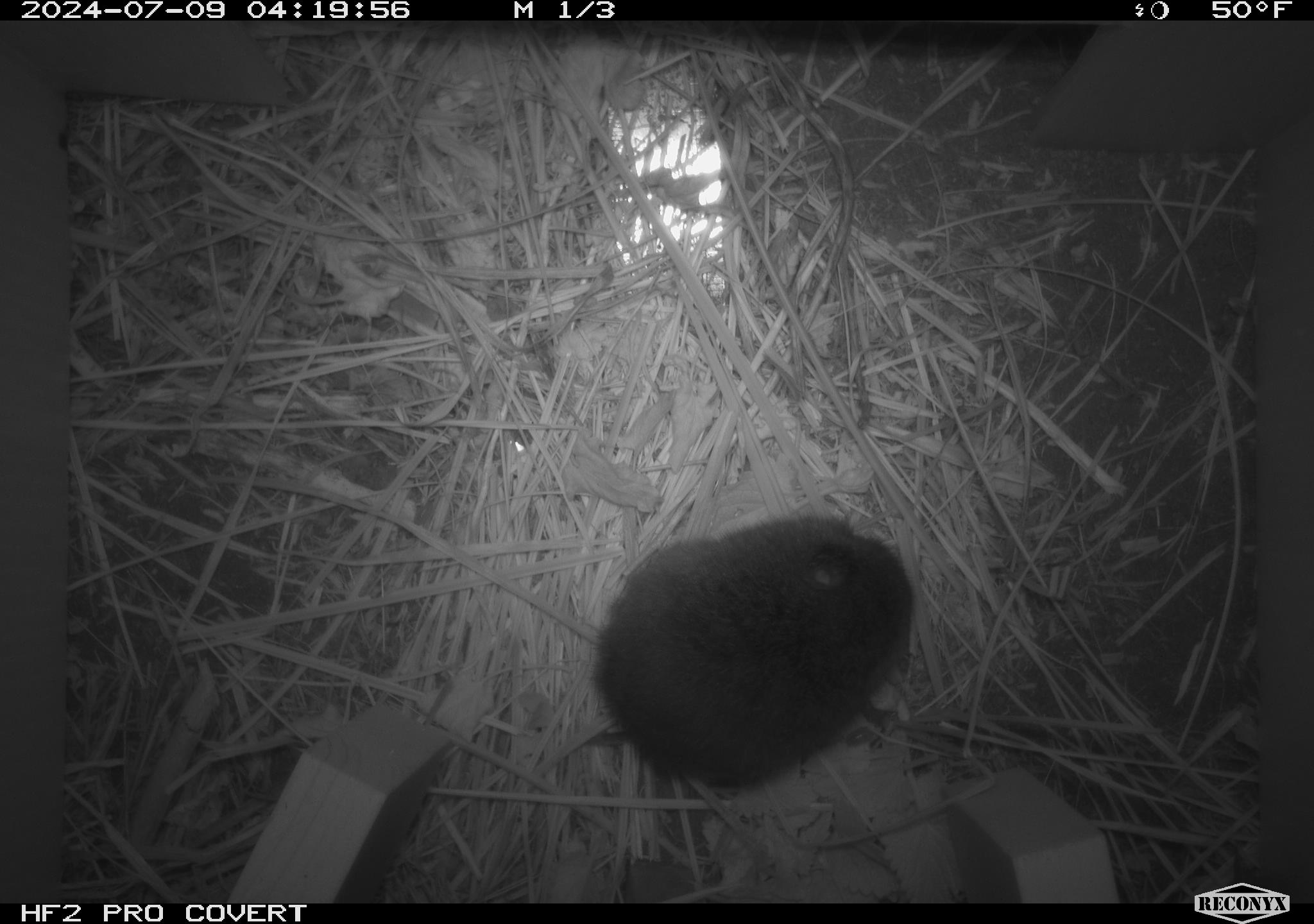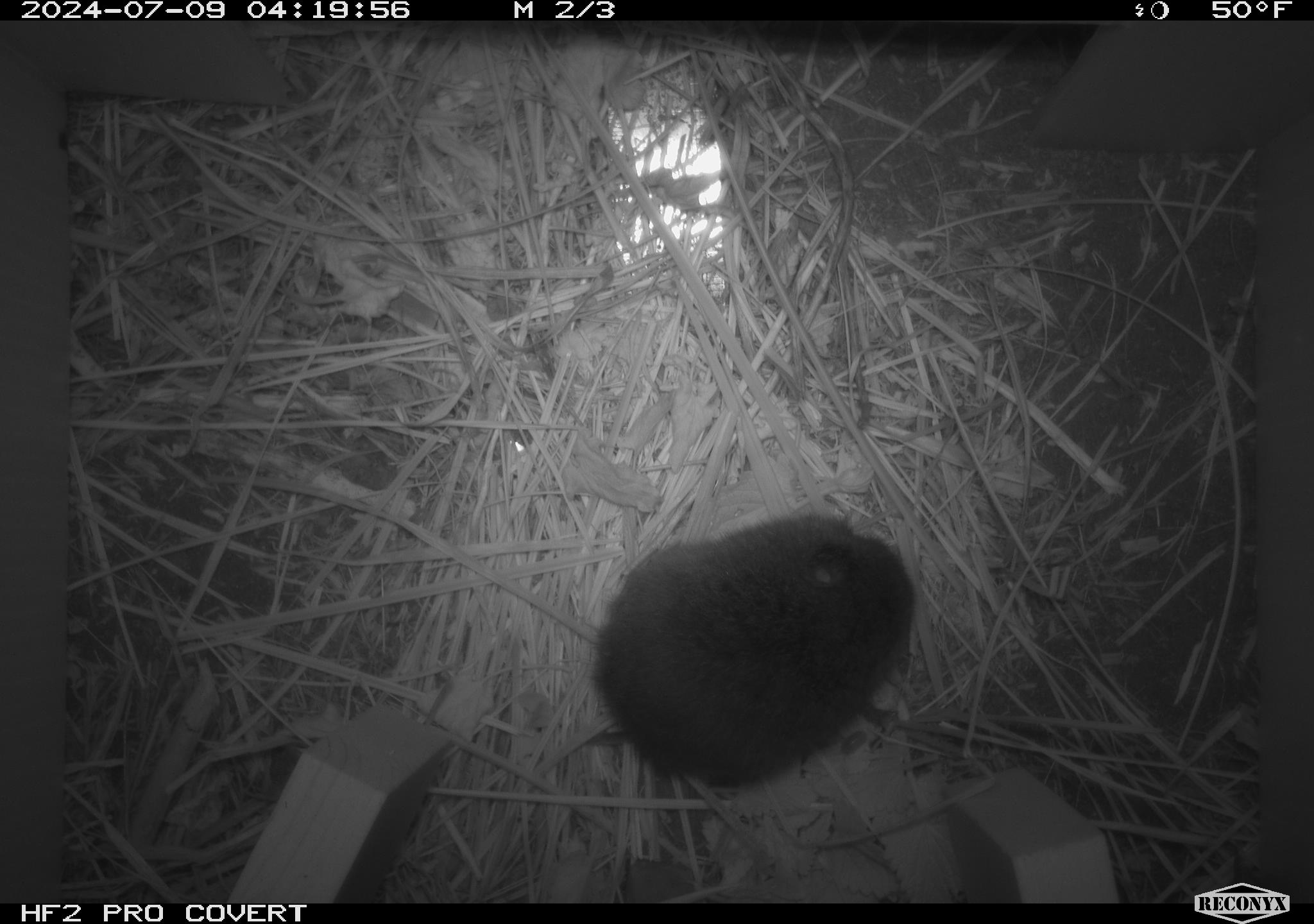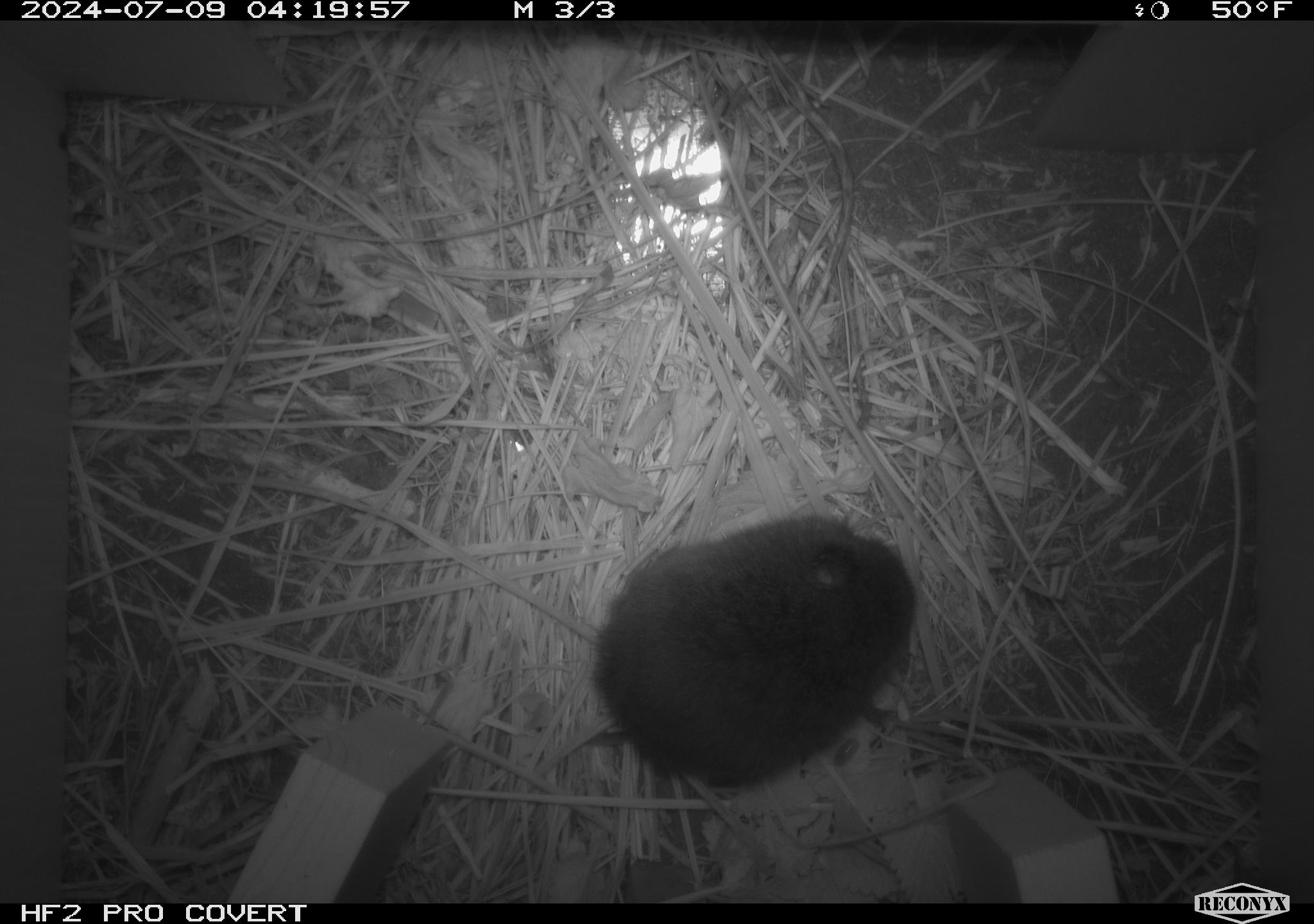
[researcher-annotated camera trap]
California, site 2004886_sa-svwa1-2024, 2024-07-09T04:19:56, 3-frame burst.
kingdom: Animalia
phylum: Chordata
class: Mammalia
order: Rodentia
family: Cricetidae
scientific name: Arvicolinae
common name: voles, lemmings, and muskrats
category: arvicolinae subfamily